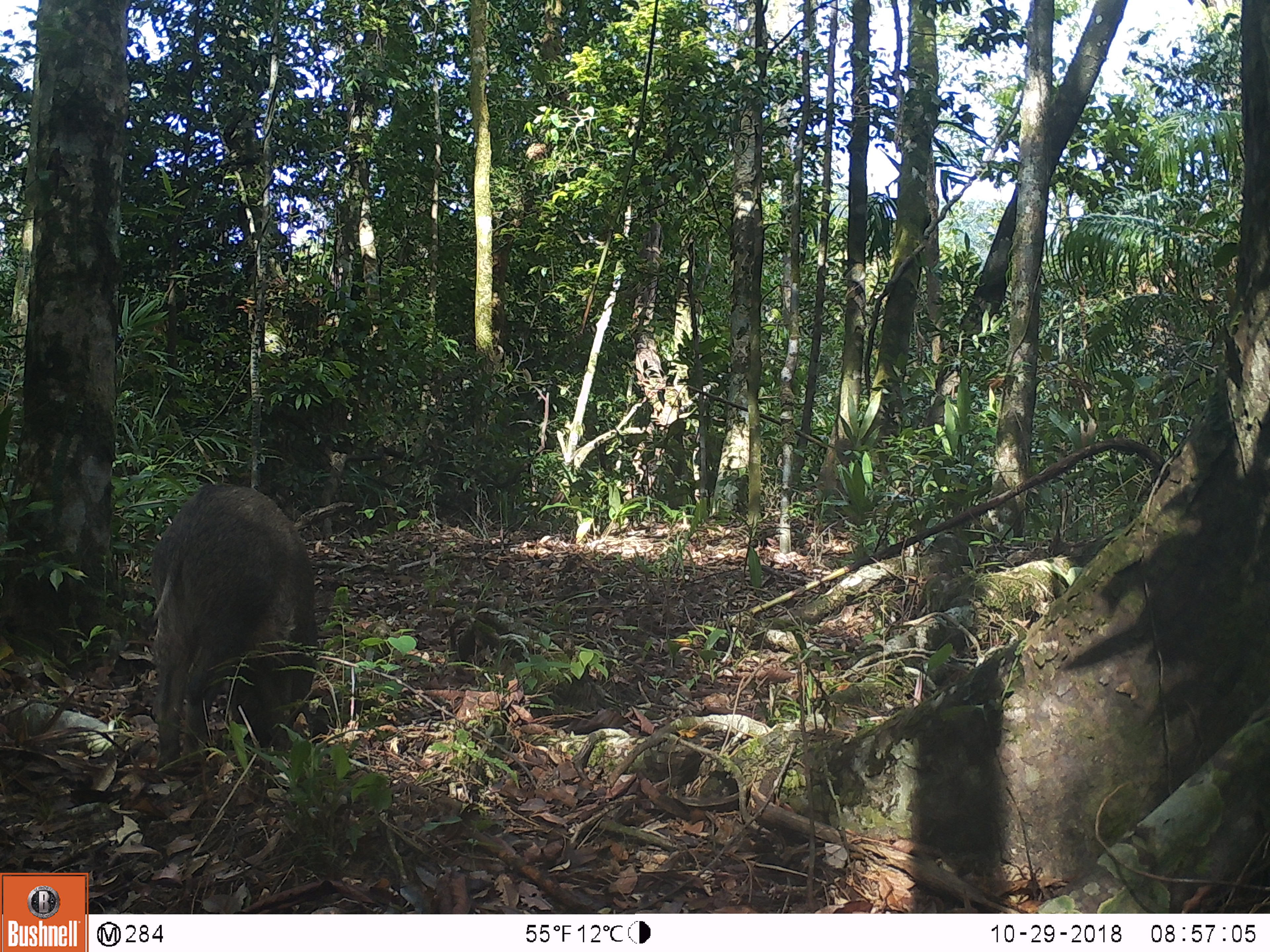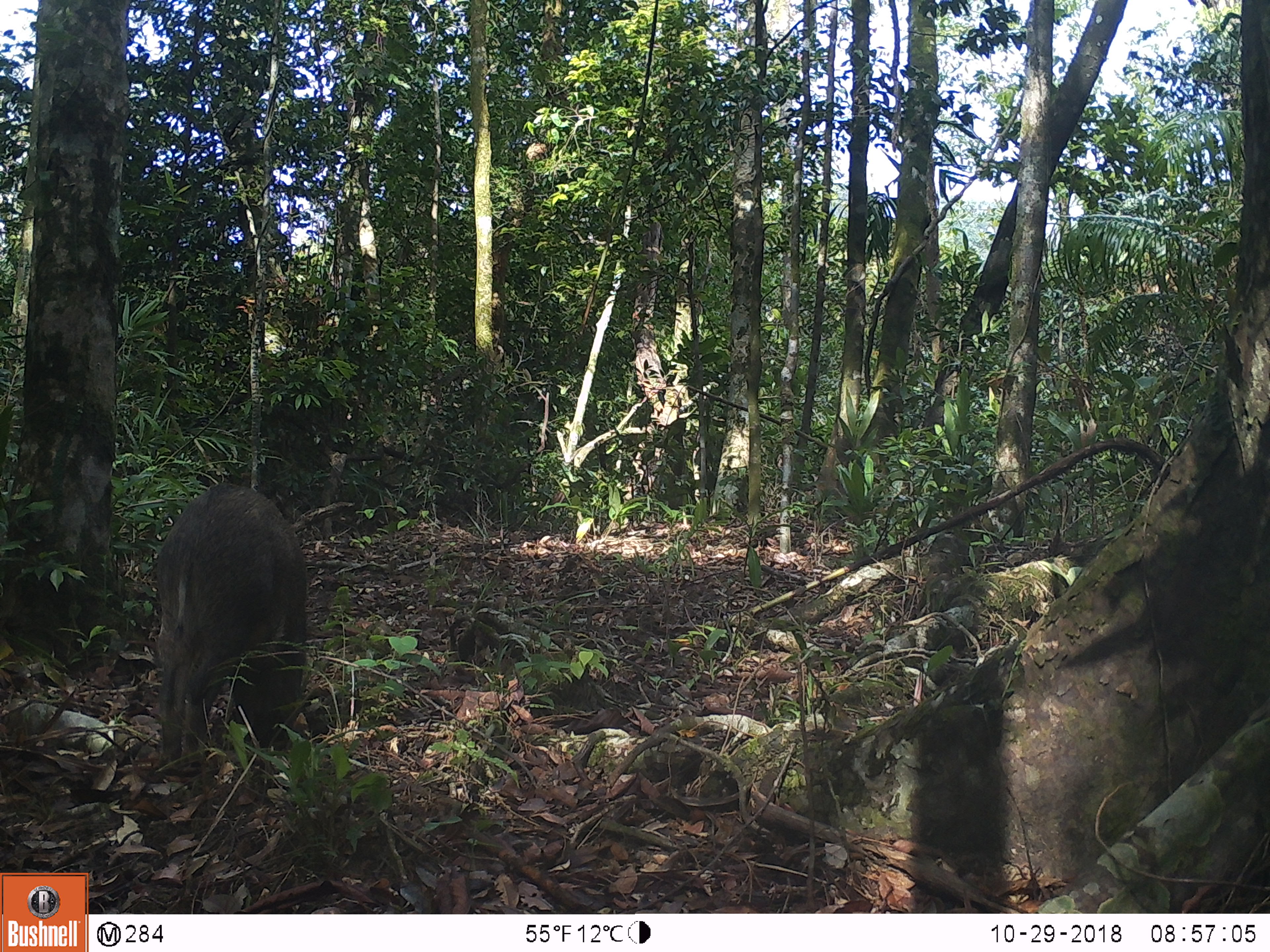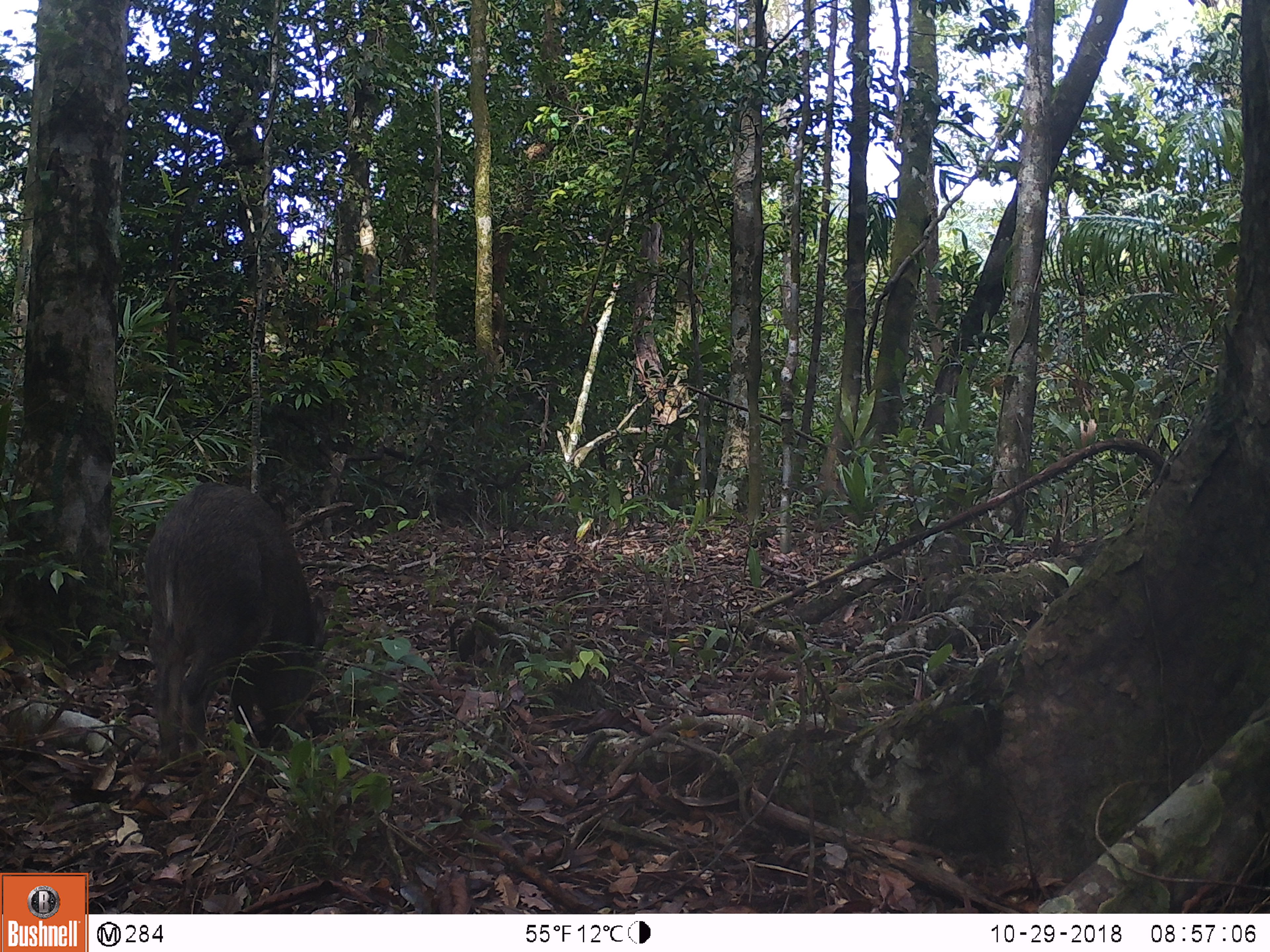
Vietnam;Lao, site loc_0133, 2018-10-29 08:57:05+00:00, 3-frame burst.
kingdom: Animalia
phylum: Chordata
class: Mammalia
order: Artiodactyla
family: Suidae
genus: Sus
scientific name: Sus scrofa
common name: eurasian wild pig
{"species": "eurasian wild pig (Sus scrofa)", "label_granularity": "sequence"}